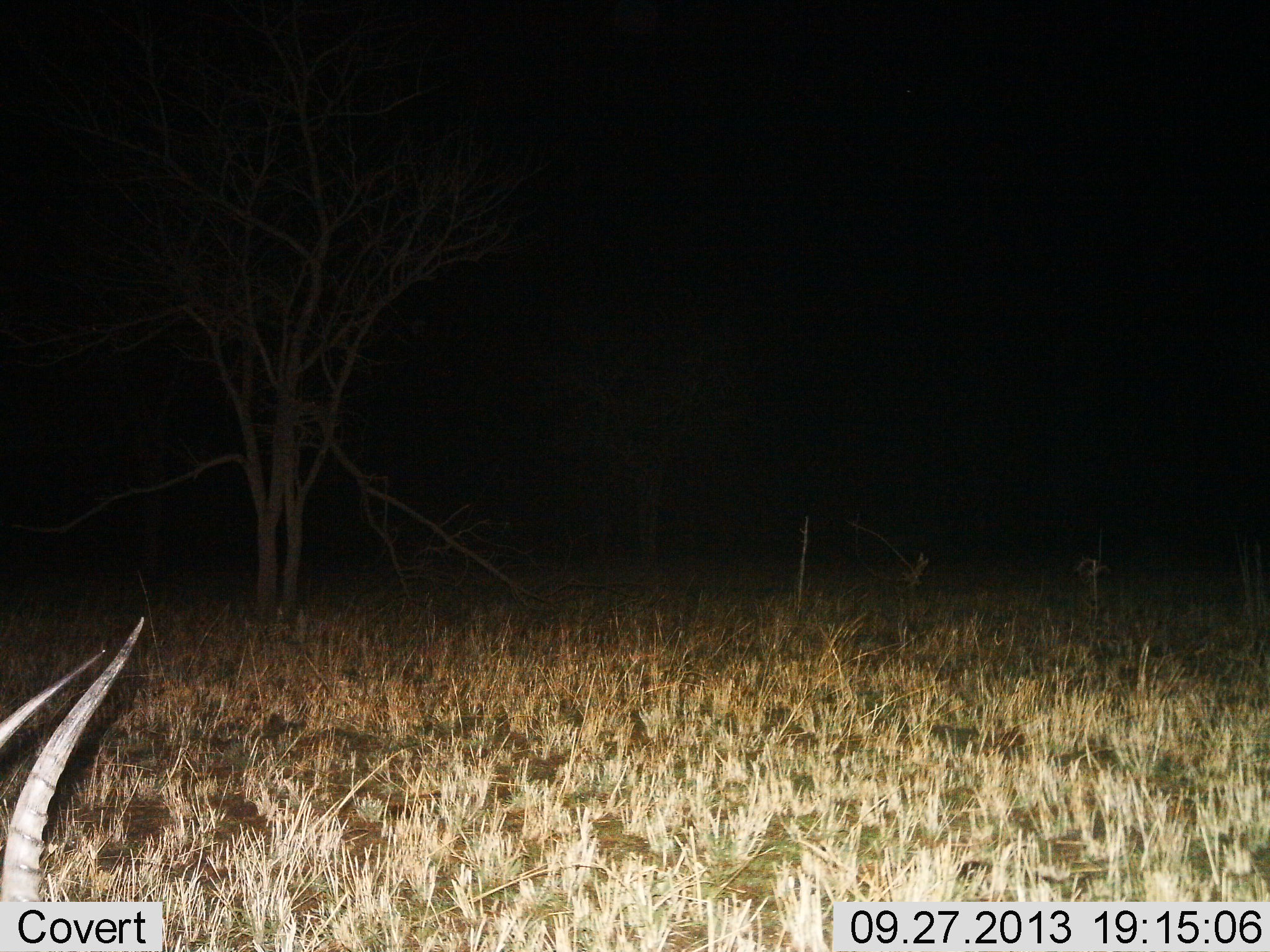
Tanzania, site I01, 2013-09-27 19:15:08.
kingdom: Animalia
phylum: Chordata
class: Mammalia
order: Artiodactyla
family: Bovidae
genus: Nanger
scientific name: Nanger granti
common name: grant's gazelle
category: gazellegrants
Gazellegrants (grant's gazelle) (Nanger granti), count 1. Behavior (volunteer vote fractions): standing 67%, resting 17%, moving 0%, interacting 0%. Young present (vote fraction): 0%. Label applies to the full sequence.